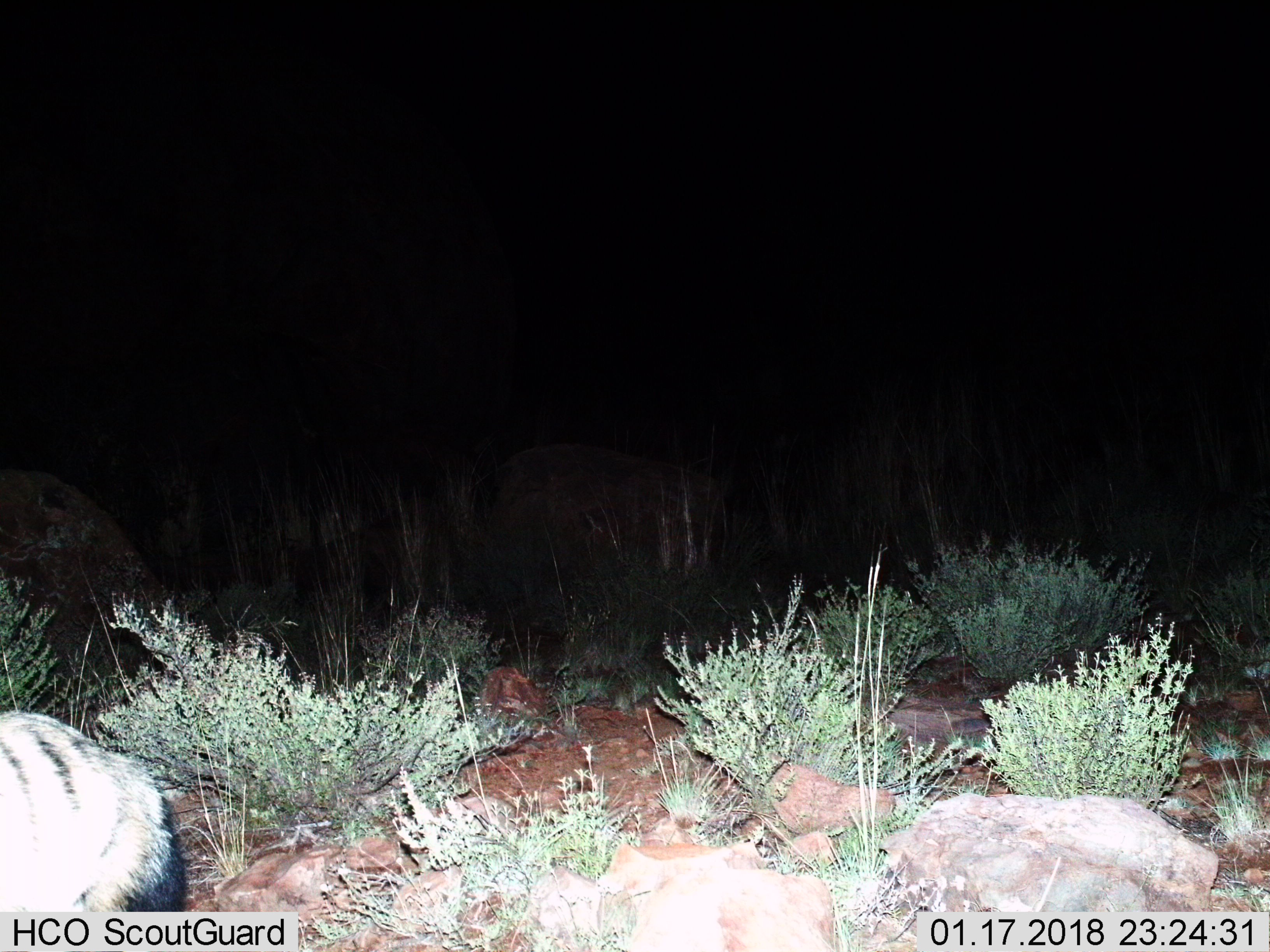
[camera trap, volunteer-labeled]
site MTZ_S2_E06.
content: unidentified animal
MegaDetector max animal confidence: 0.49